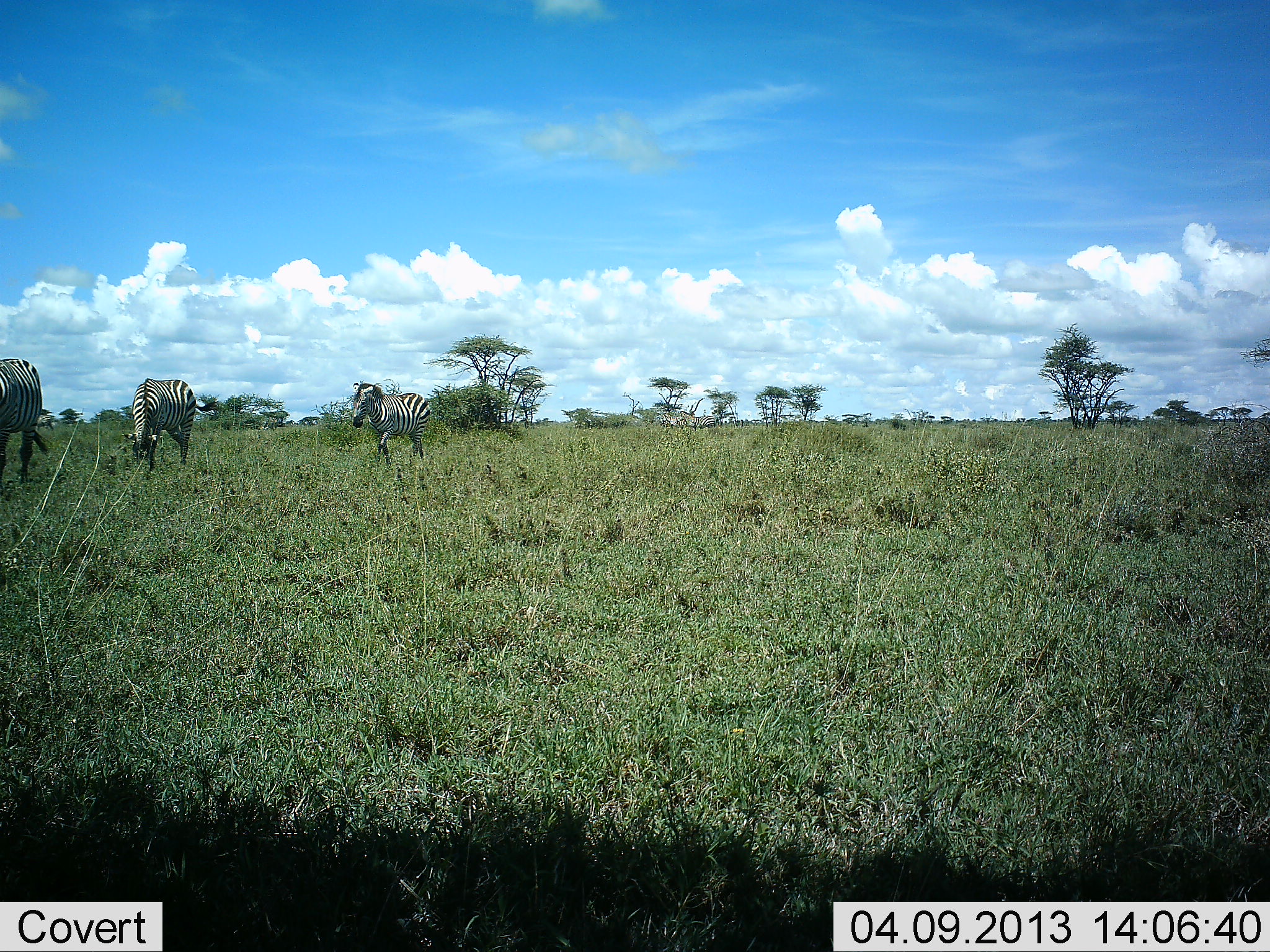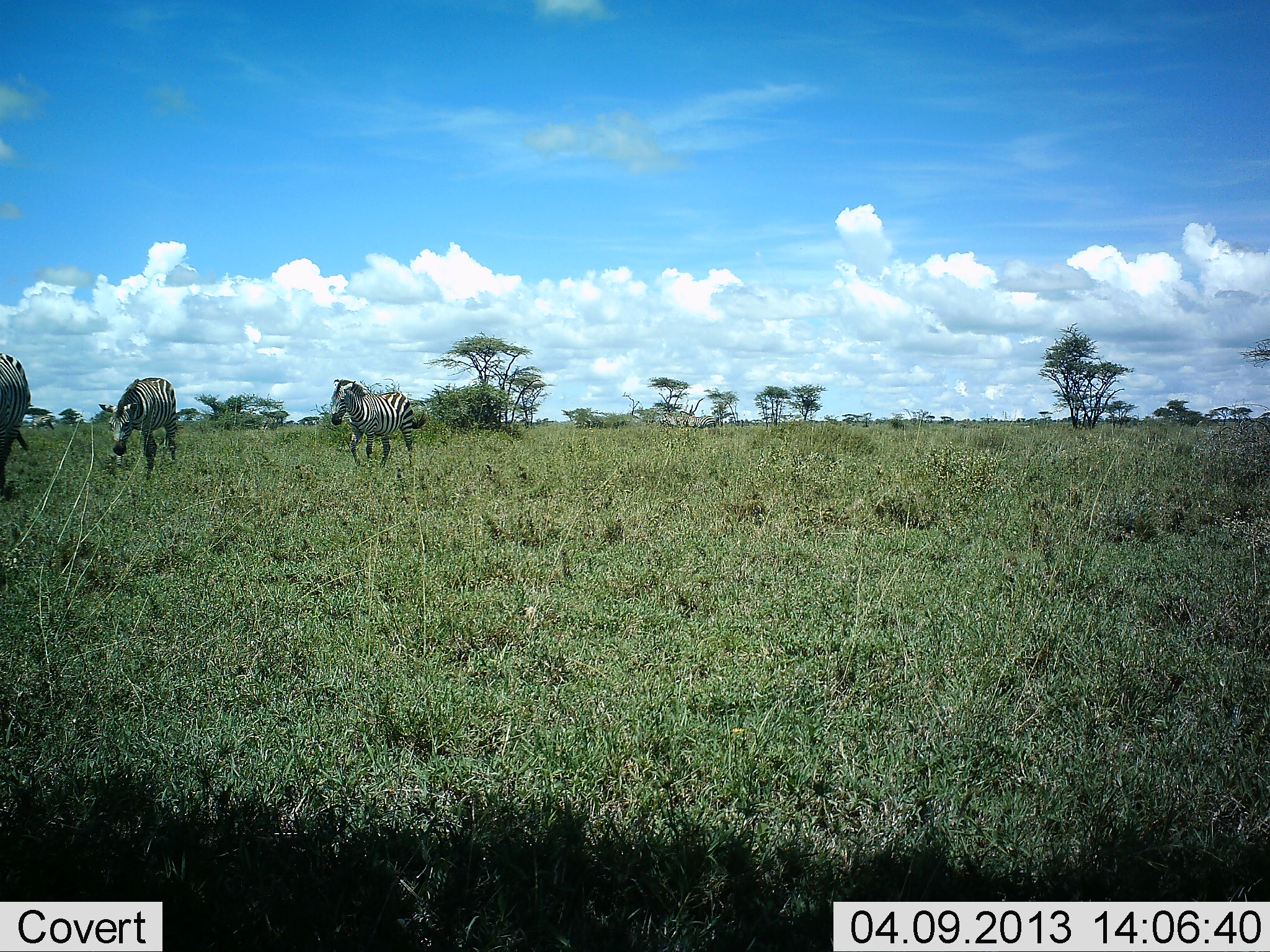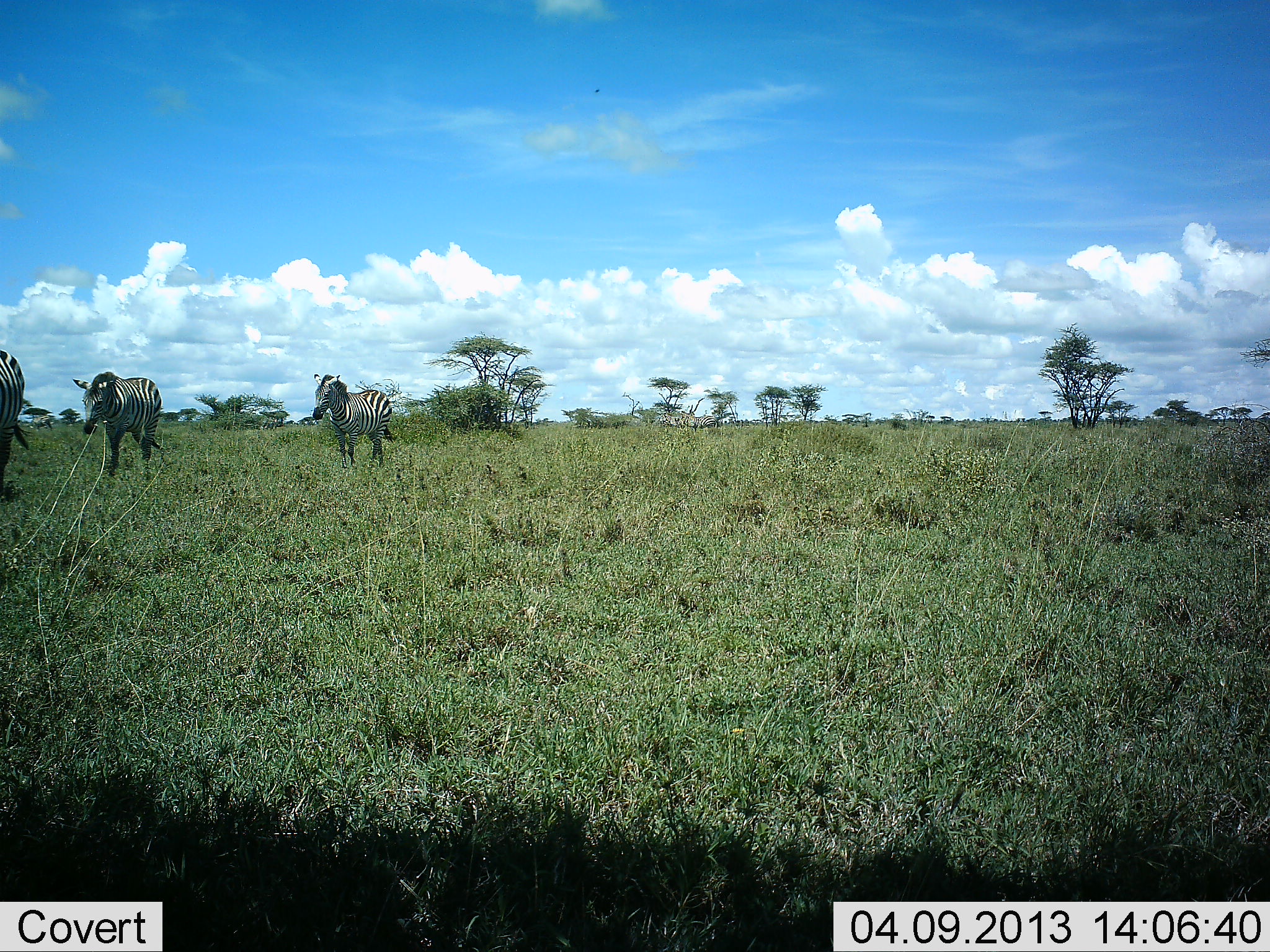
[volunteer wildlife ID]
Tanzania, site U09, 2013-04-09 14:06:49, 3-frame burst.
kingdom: Animalia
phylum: Chordata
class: Mammalia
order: Perissodactyla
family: Equidae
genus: Equus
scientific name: Equus quagga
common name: plains zebra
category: zebra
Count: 3.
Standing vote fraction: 0%.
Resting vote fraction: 0%.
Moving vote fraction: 100%.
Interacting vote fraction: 0%.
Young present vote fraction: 0%.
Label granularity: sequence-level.